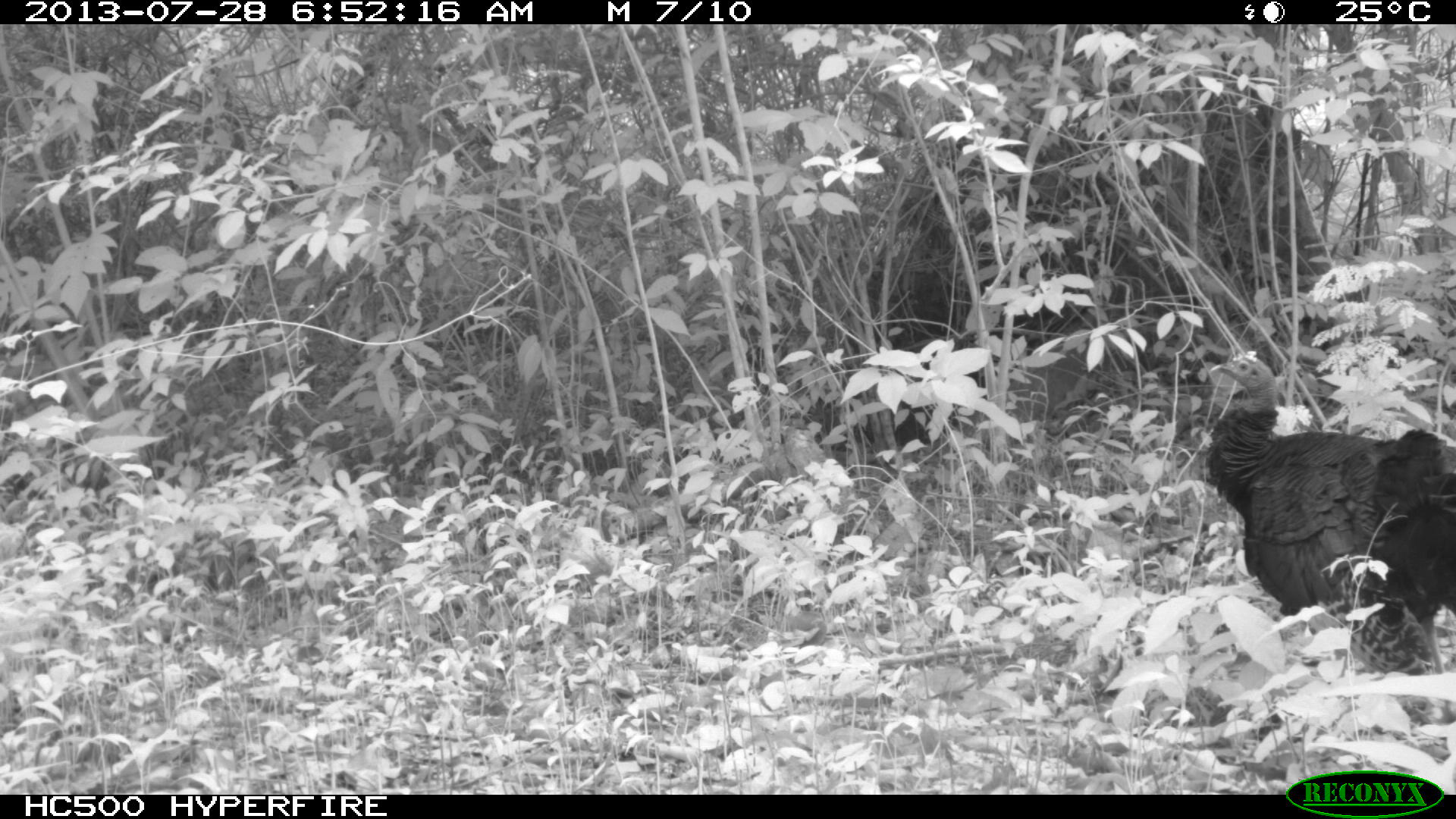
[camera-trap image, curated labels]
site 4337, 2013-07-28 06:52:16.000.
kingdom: Animalia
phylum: Chordata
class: Aves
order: Galliformes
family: Phasianidae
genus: Meleagris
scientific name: Meleagris ocellata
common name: ocellated turkey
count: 1